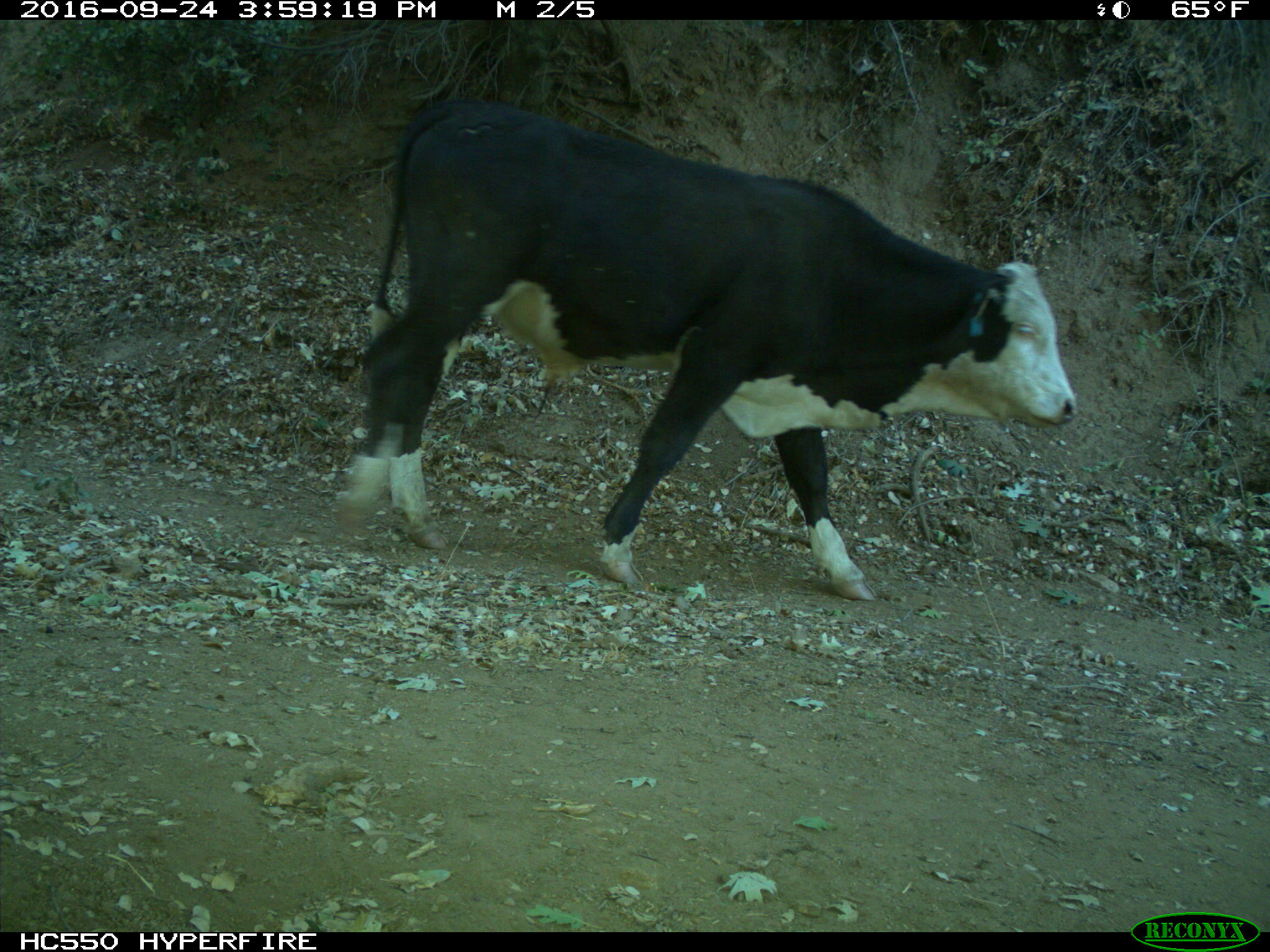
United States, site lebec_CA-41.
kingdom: Animalia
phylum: Chordata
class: Mammalia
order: Artiodactyla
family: Bovidae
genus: Bos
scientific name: Bos taurus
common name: domestic cow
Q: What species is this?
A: Bos taurus (domestic cow).